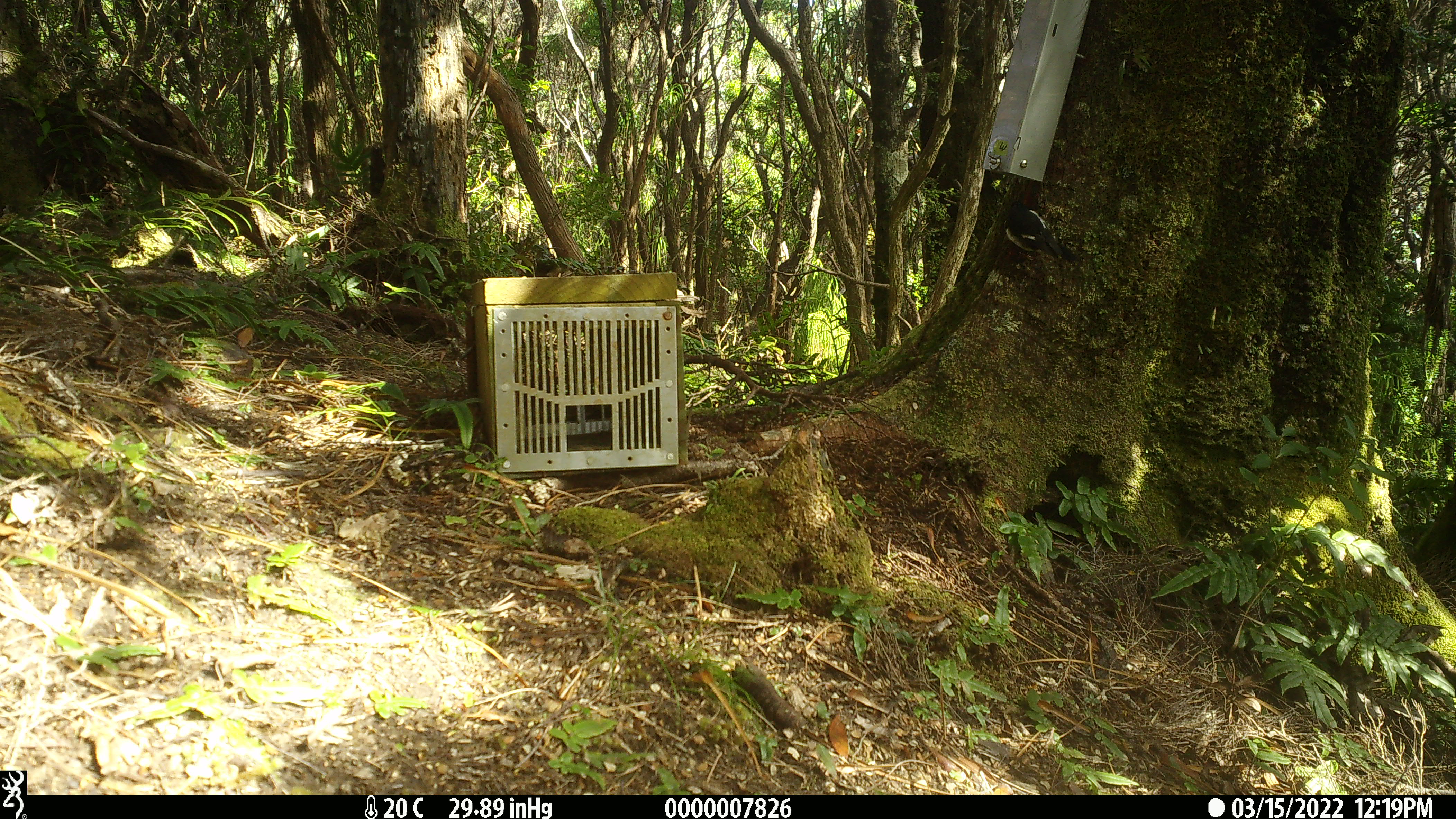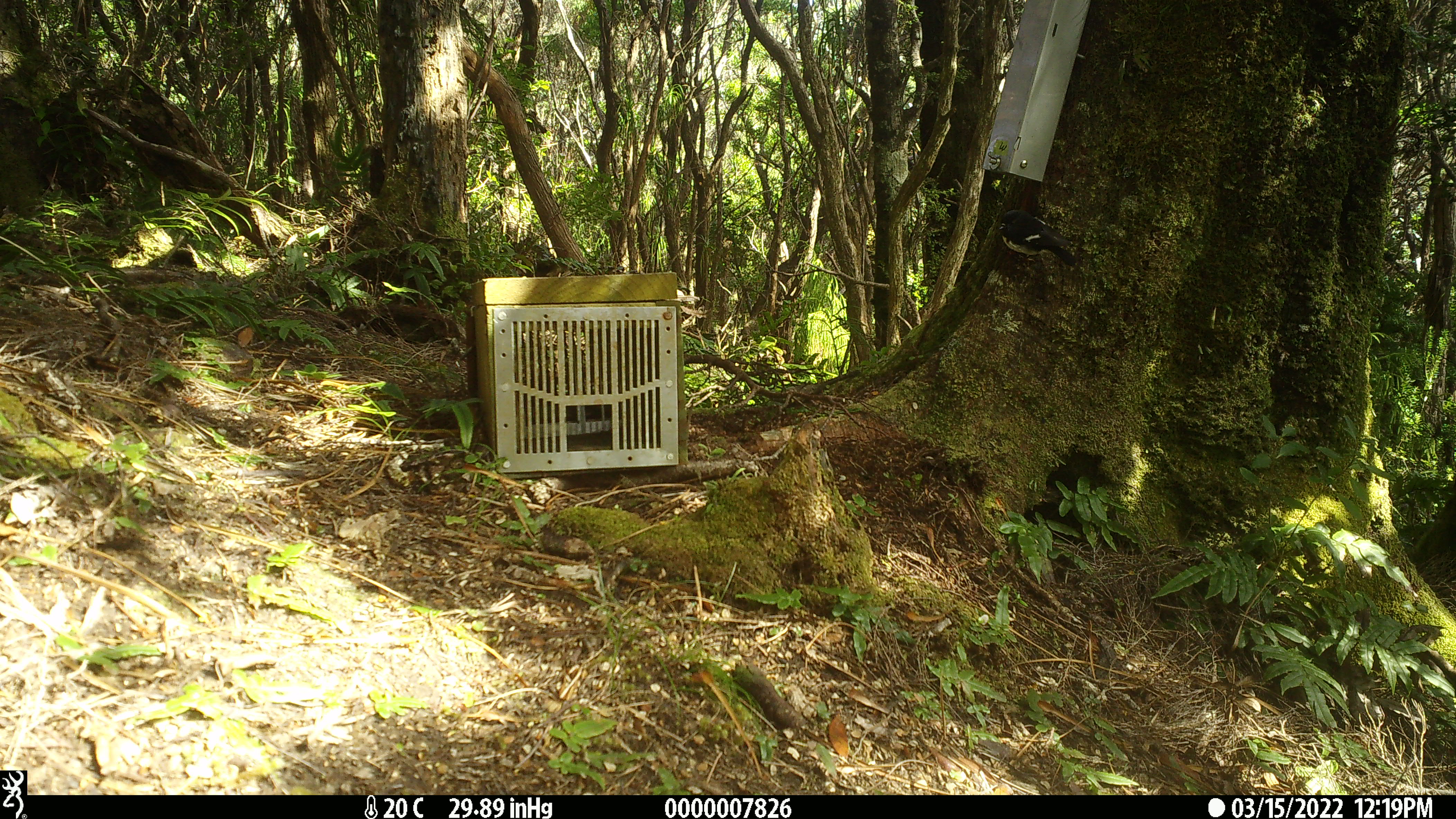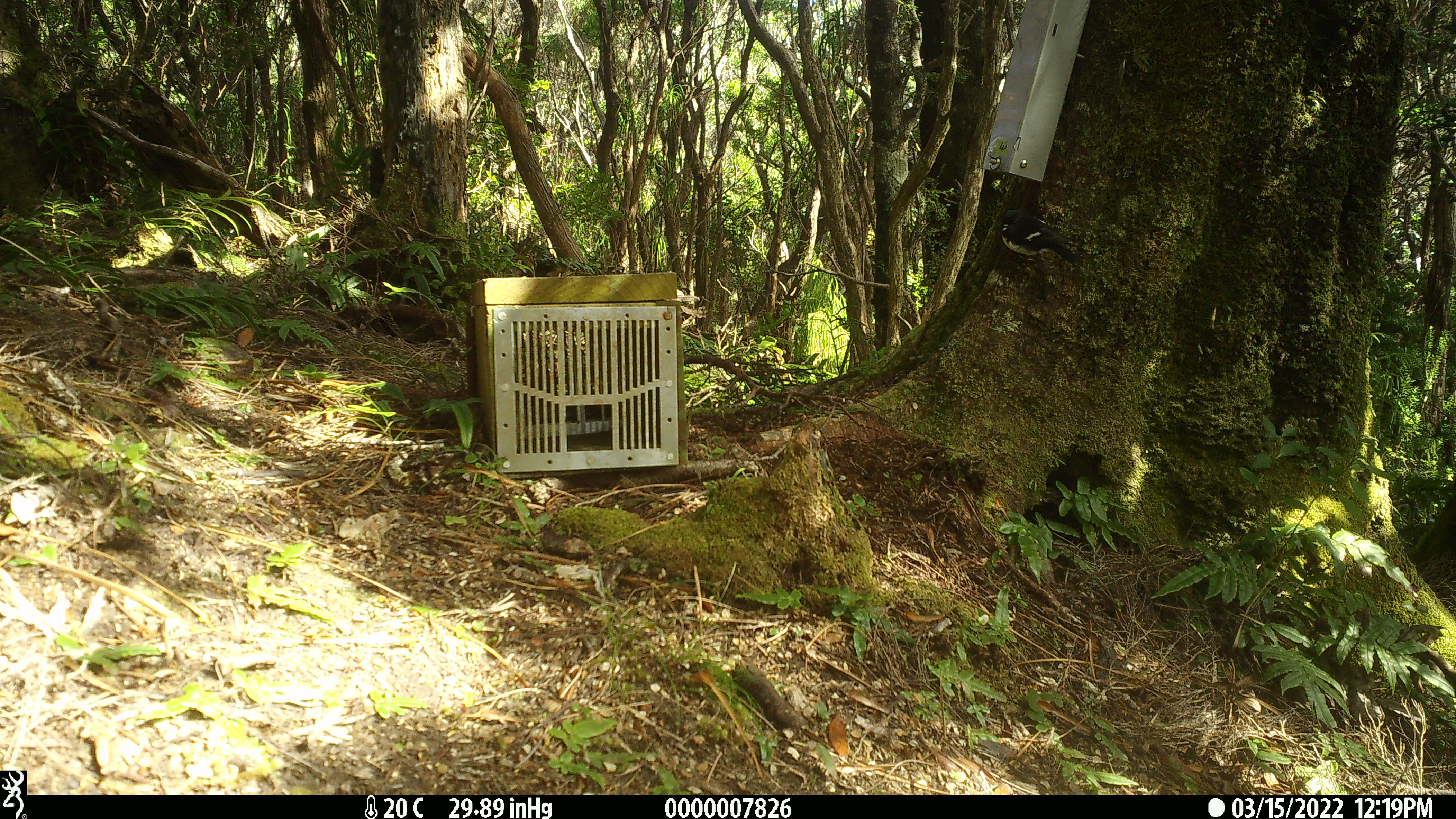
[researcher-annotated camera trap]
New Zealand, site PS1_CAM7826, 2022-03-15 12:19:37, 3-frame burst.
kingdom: Animalia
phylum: Chordata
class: Aves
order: Passeriformes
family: Petroicidae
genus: Petroica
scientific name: Petroica macrocephala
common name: tomtit